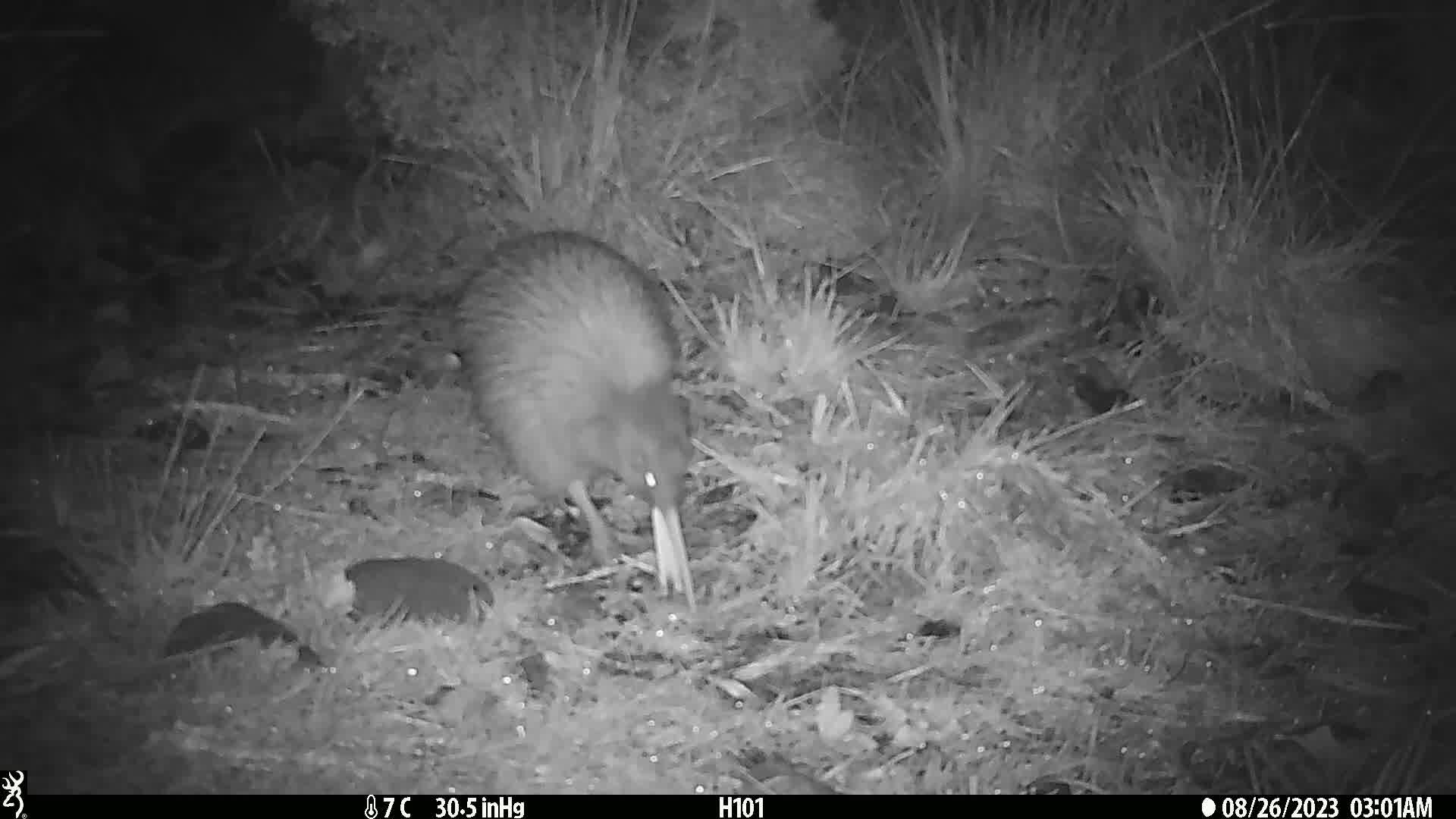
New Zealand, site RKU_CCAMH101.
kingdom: Animalia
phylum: Chordata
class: Aves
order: Apterygiformes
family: Apterygidae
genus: Apteryx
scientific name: Apteryx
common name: kiwi